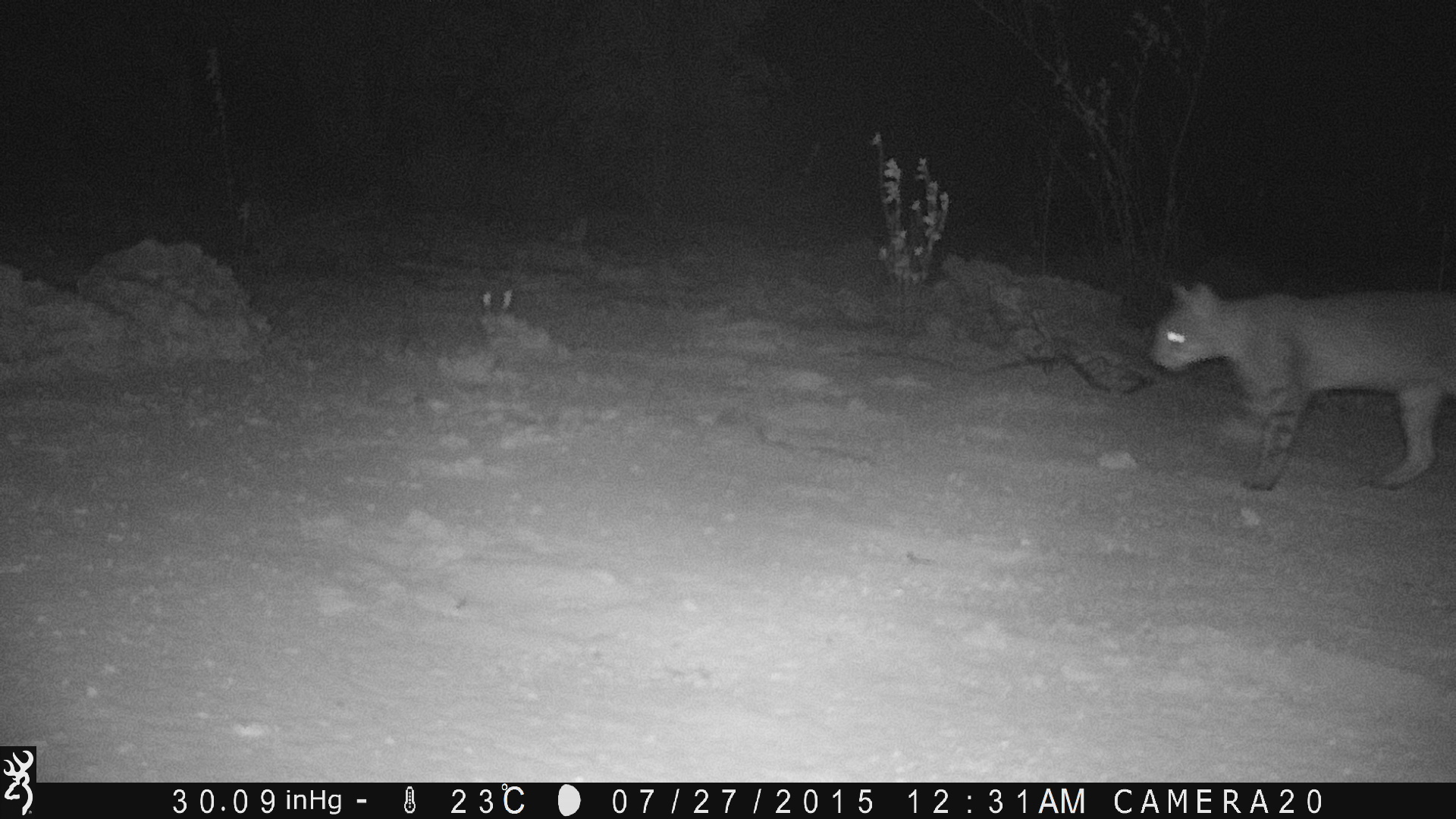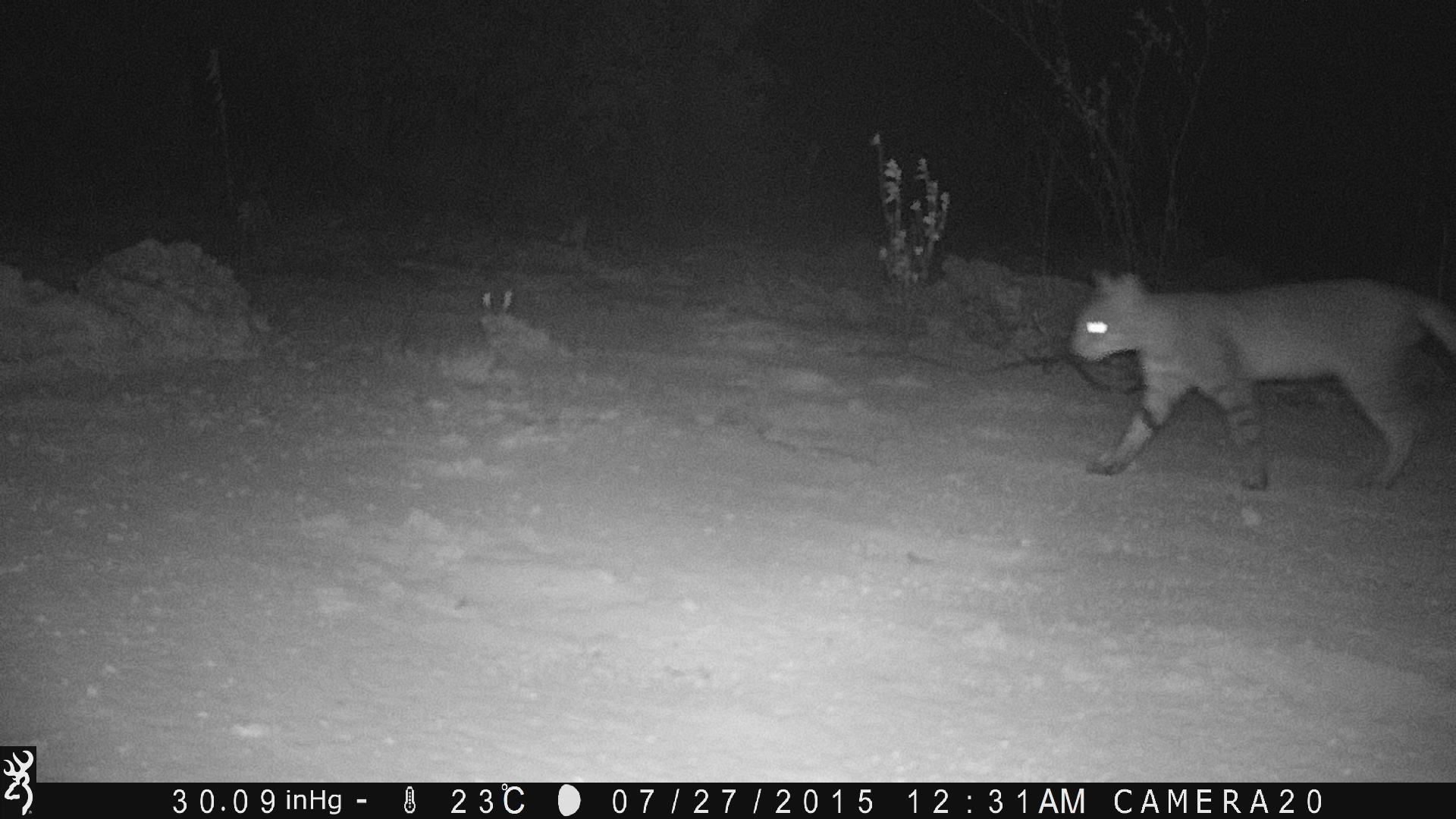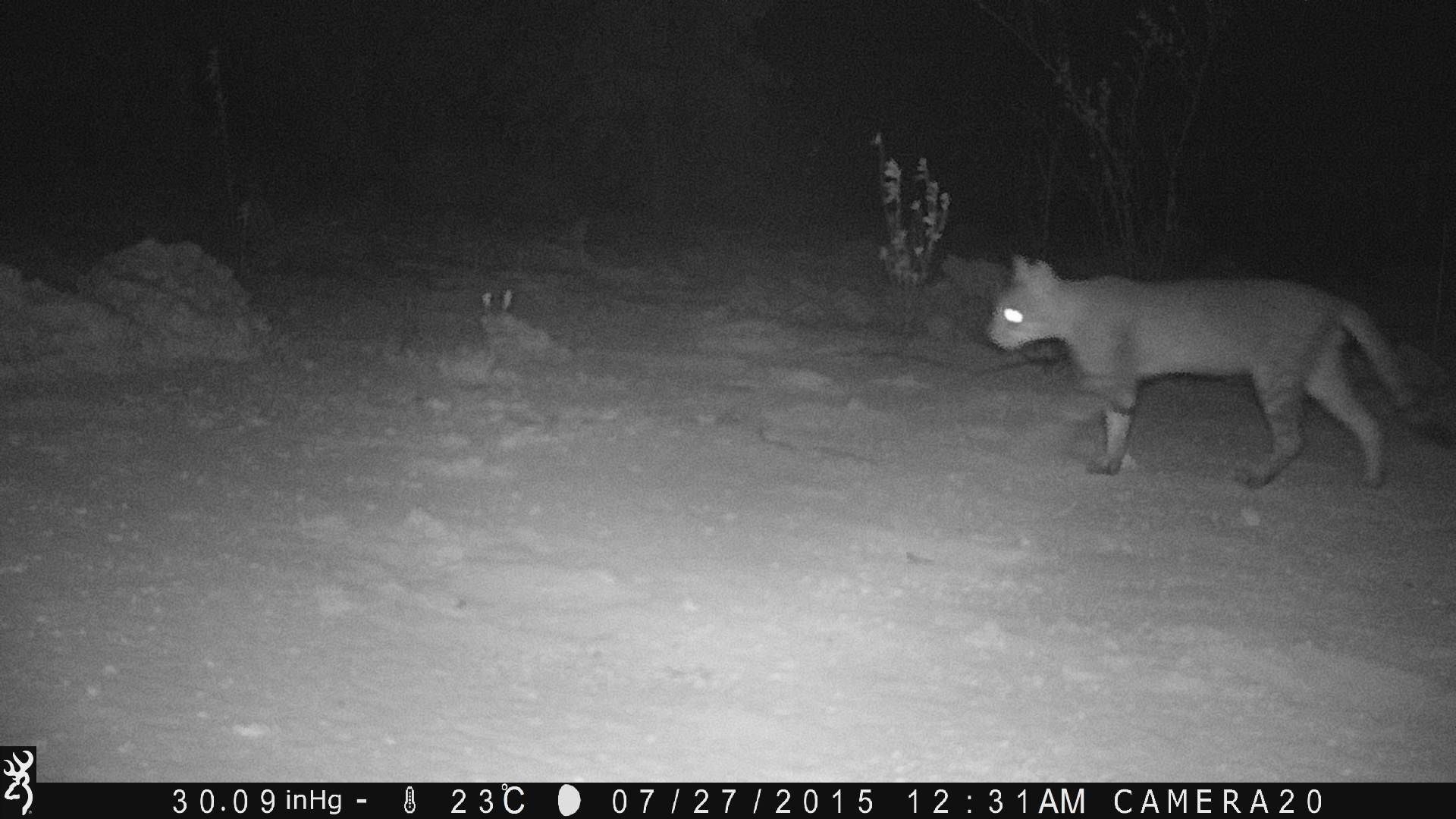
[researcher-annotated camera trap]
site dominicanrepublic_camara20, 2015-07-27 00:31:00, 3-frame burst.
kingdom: Animalia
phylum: Chordata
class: Mammalia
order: Carnivora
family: Felidae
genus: Felis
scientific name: Felis catus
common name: cat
Cat (Felis catus).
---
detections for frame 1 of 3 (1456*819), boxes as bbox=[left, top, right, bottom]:
cat: bbox=[1147, 276, 1456, 493]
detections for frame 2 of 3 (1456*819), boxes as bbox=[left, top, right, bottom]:
cat: bbox=[1063, 267, 1456, 494]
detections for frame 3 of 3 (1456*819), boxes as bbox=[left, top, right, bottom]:
cat: bbox=[978, 250, 1428, 492]